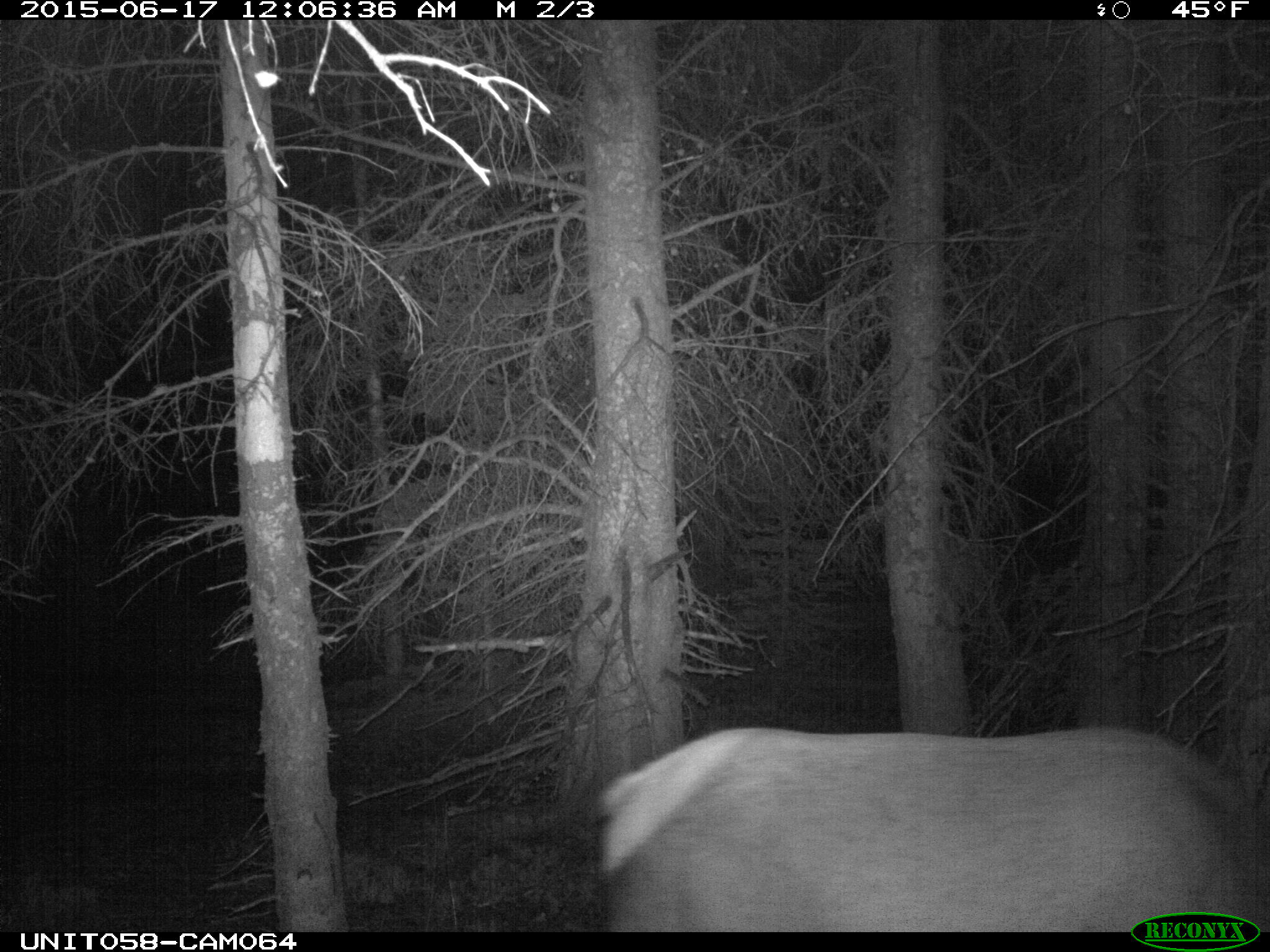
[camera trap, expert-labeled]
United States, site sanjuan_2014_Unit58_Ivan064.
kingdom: Animalia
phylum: Chordata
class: Mammalia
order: Artiodactyla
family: Cervidae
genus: Cervus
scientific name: Cervus elaphus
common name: red deer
Cervus elaphus (red deer).